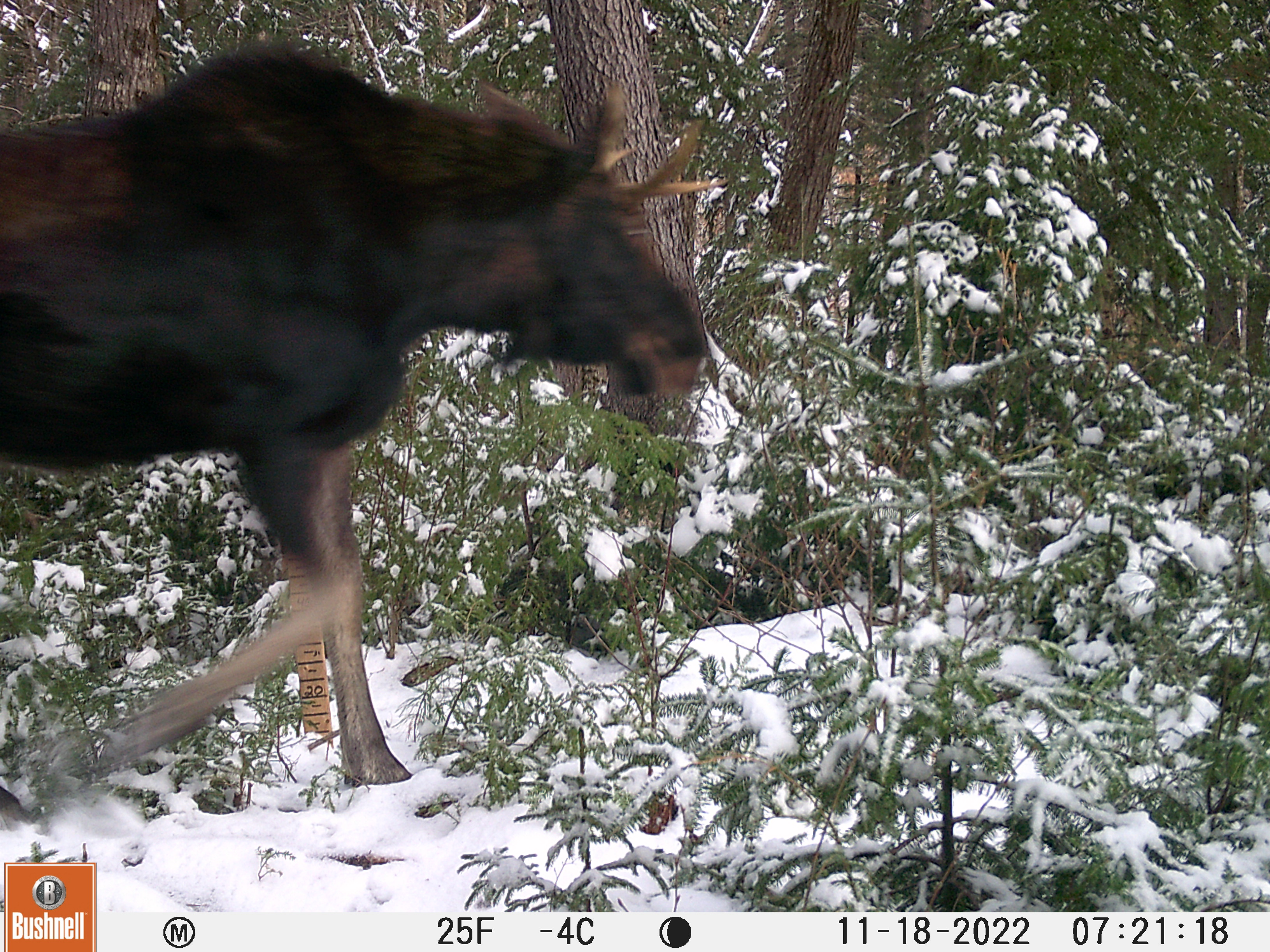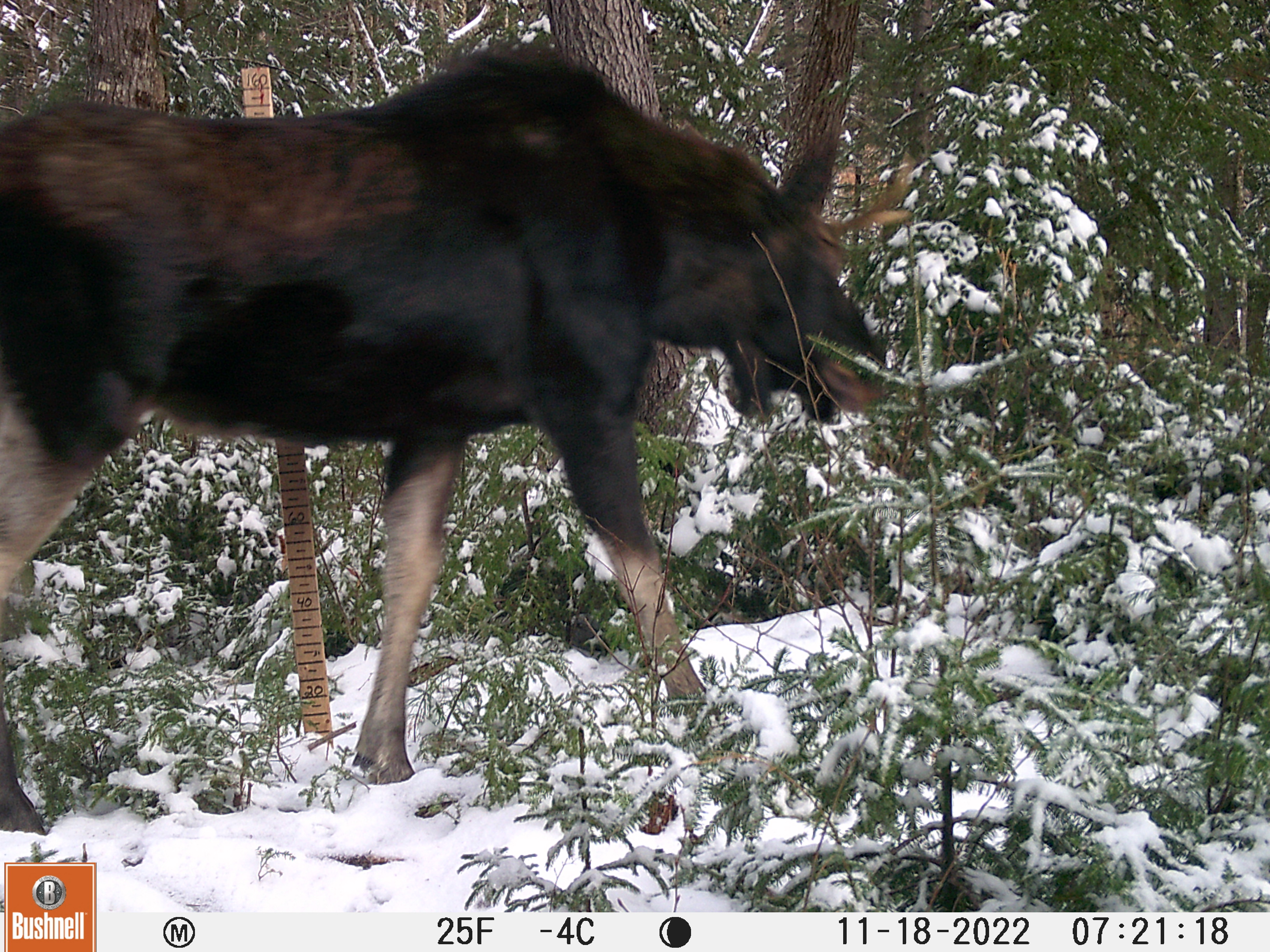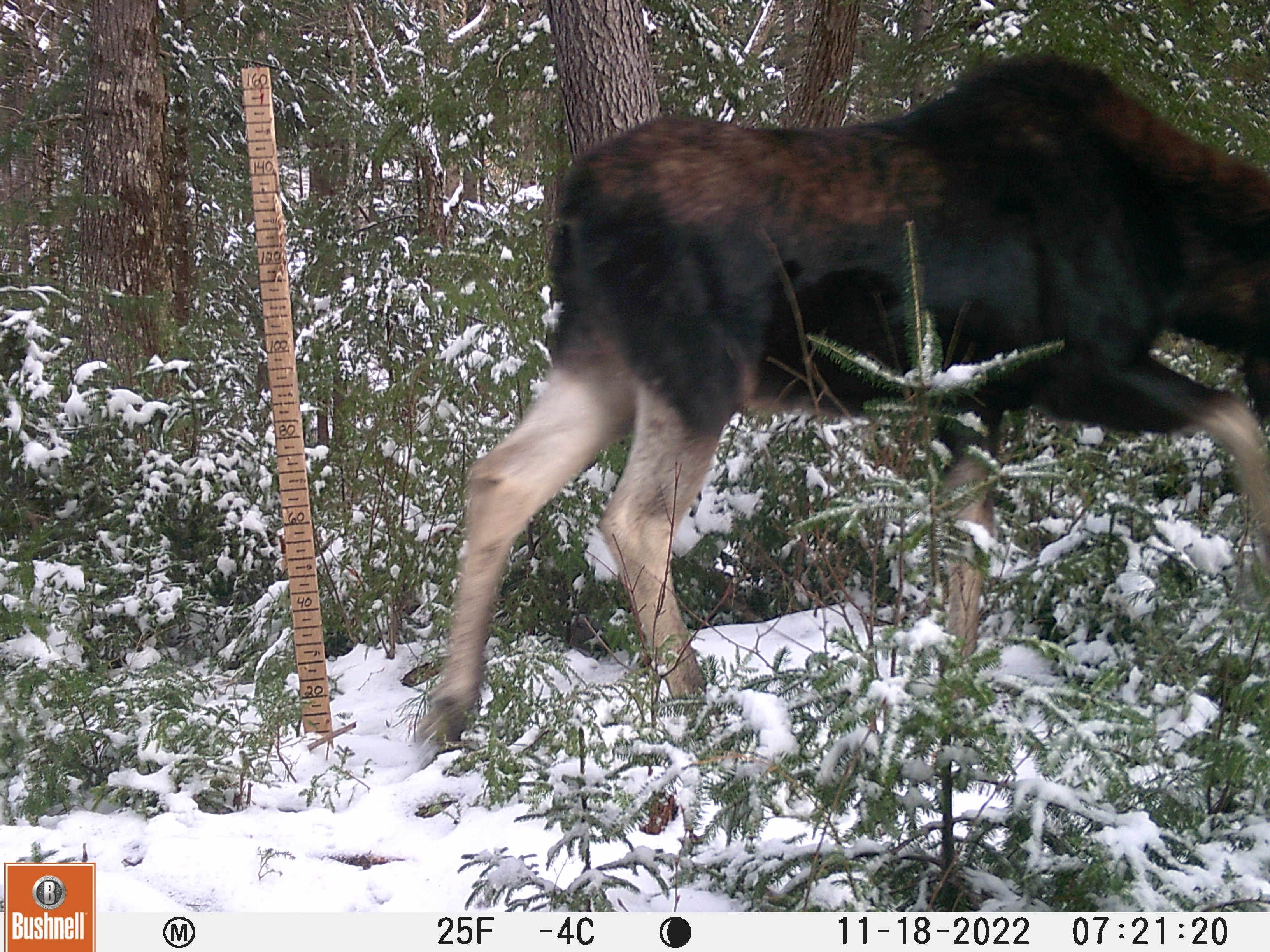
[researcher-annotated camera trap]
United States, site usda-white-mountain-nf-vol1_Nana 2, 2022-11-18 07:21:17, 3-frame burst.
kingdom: Animalia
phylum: Chordata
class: Mammalia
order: Artiodactyla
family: Cervidae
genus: Alces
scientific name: Alces alces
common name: moose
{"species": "moose (Alces alces)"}